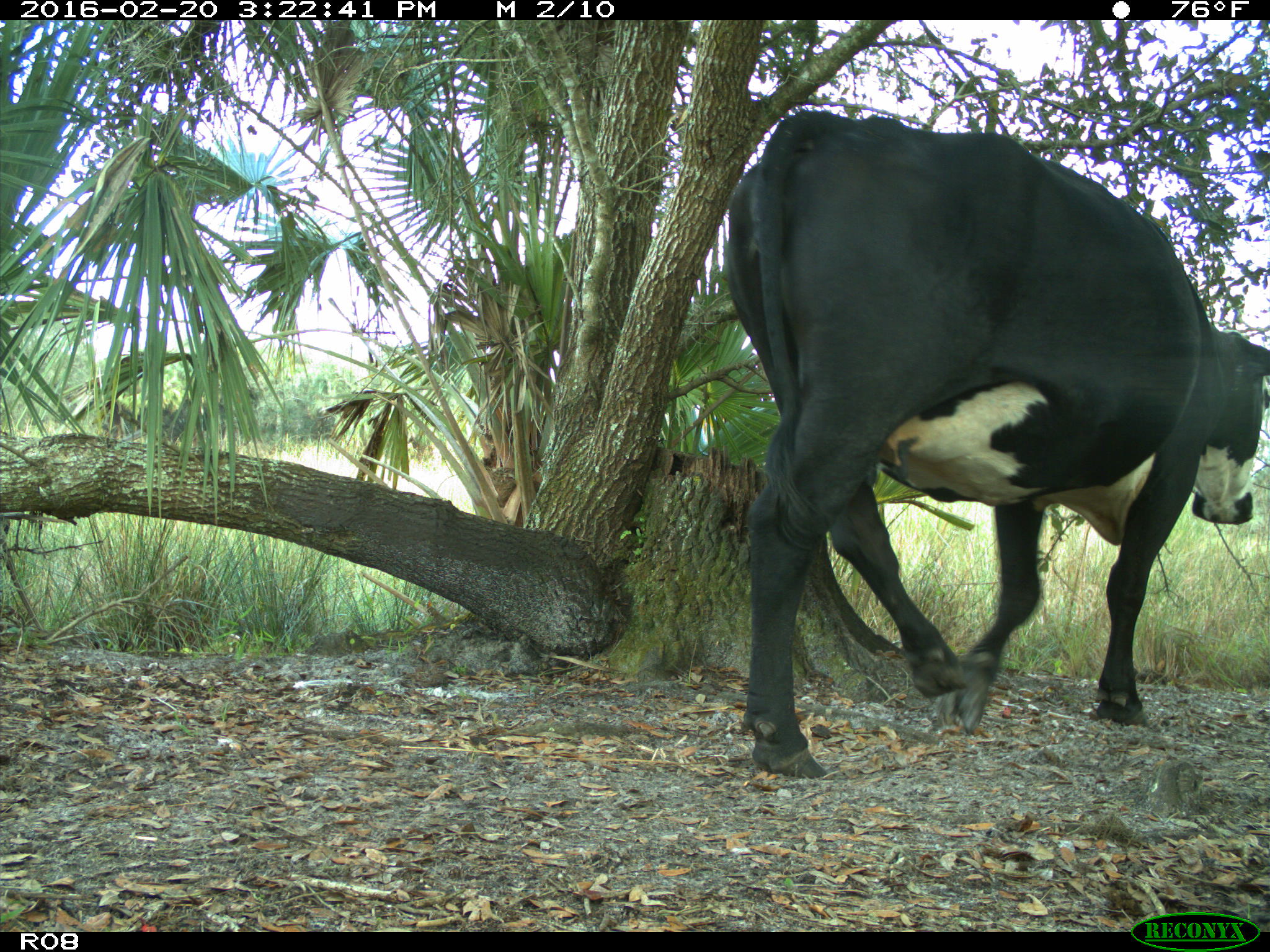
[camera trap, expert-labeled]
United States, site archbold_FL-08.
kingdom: Animalia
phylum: Chordata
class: Mammalia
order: Artiodactyla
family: Bovidae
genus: Bos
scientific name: Bos taurus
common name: domestic cow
Bos taurus (domestic cow).